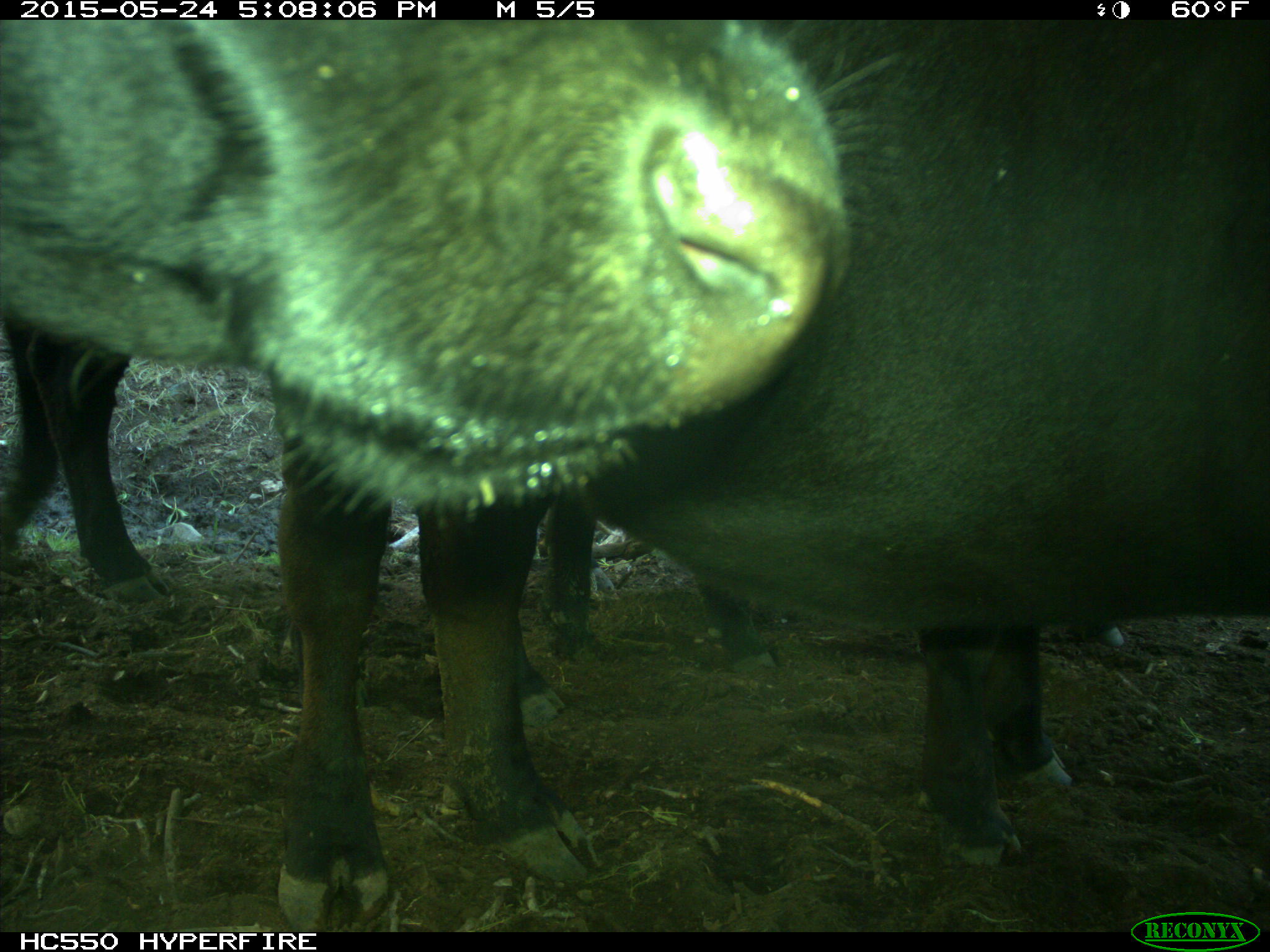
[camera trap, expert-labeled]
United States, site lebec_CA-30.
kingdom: Animalia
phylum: Chordata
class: Mammalia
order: Artiodactyla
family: Bovidae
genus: Bos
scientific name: Bos taurus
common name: domestic cow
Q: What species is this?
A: Bos taurus (domestic cow).